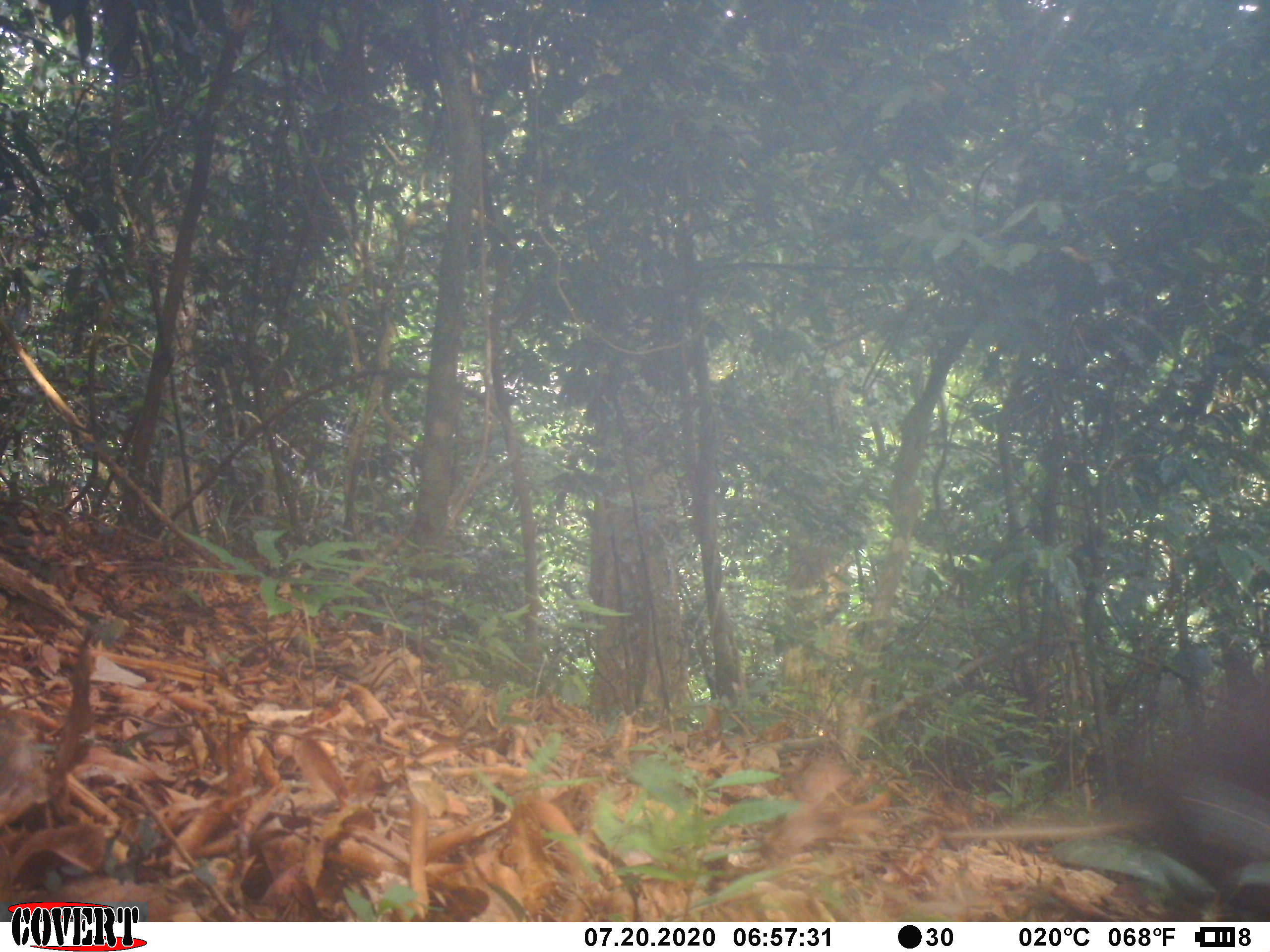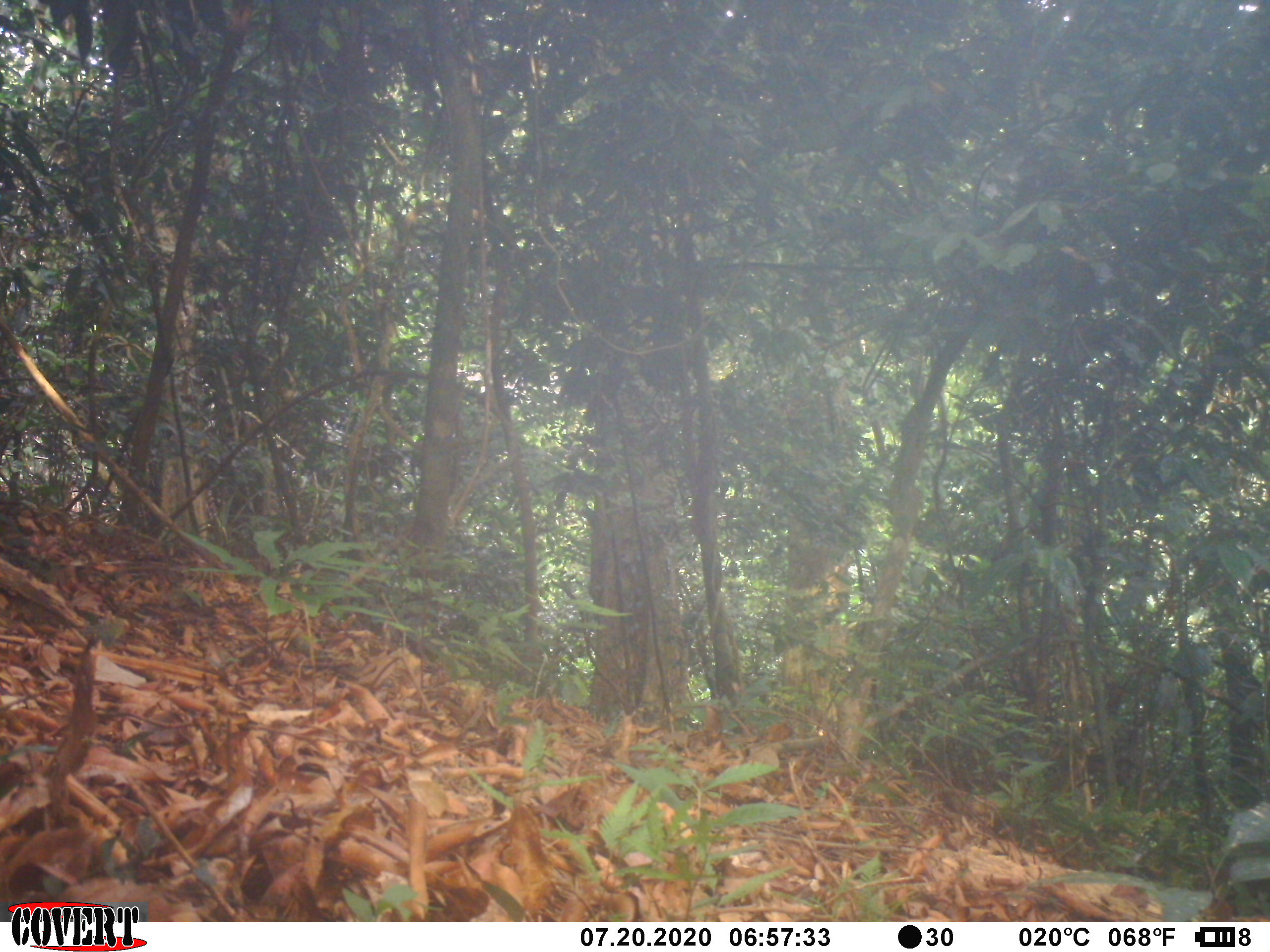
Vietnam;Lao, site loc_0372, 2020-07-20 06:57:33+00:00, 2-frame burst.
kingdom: Animalia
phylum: Chordata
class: Mammalia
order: Artiodactyla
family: Suidae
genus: Sus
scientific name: Sus scrofa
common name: eurasian wild pig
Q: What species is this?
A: Eurasian wild pig (Sus scrofa).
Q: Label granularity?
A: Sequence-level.